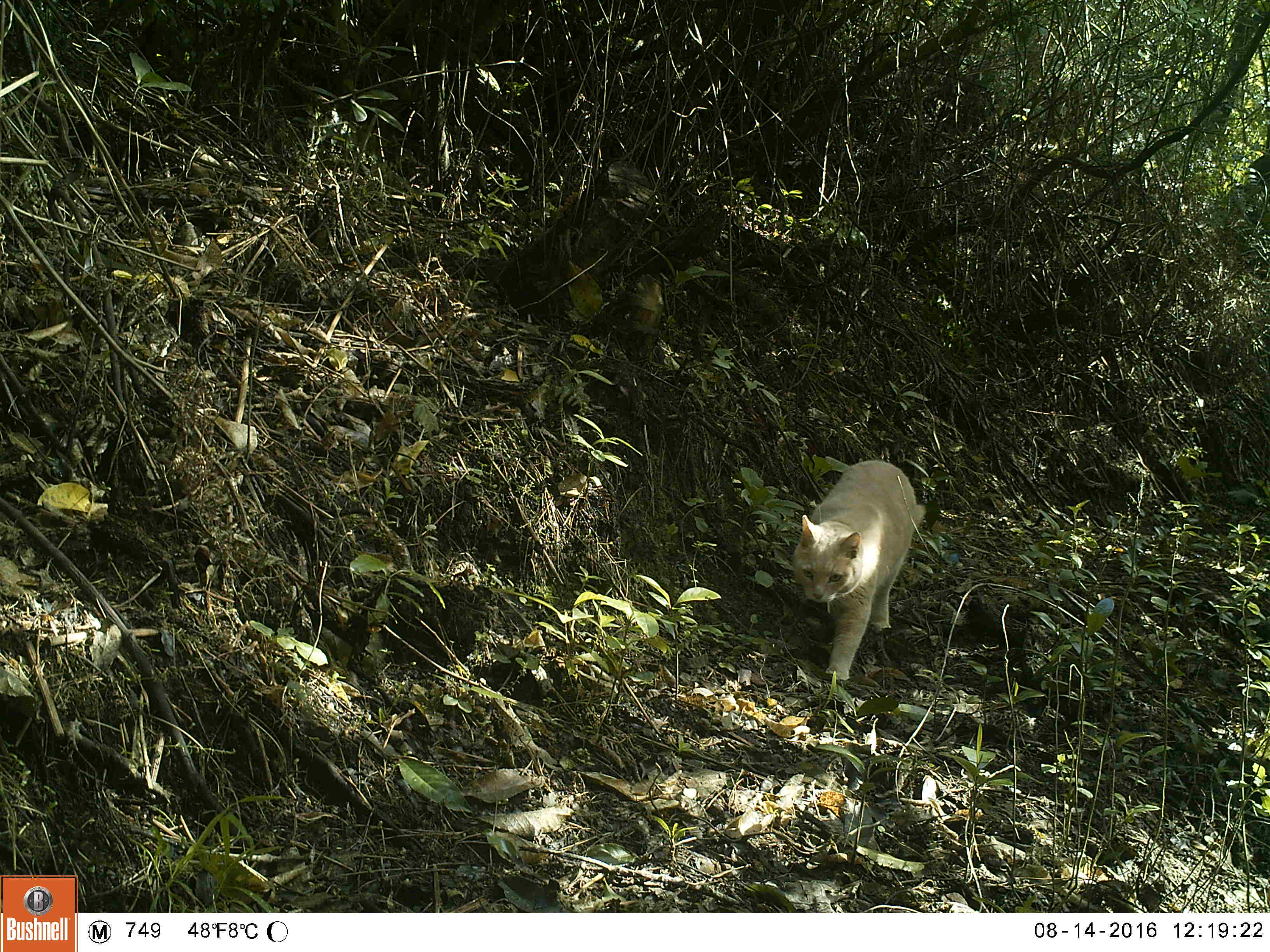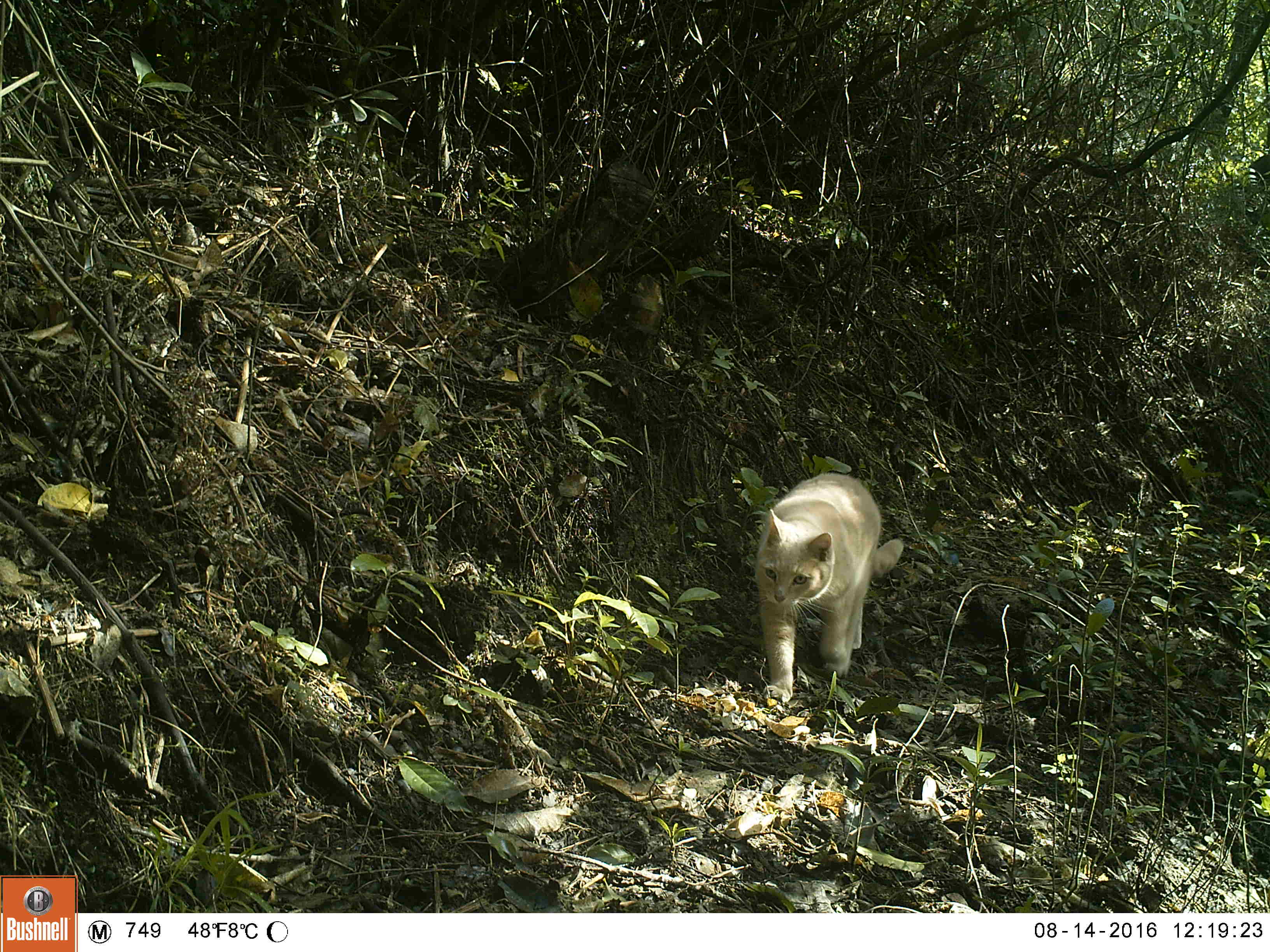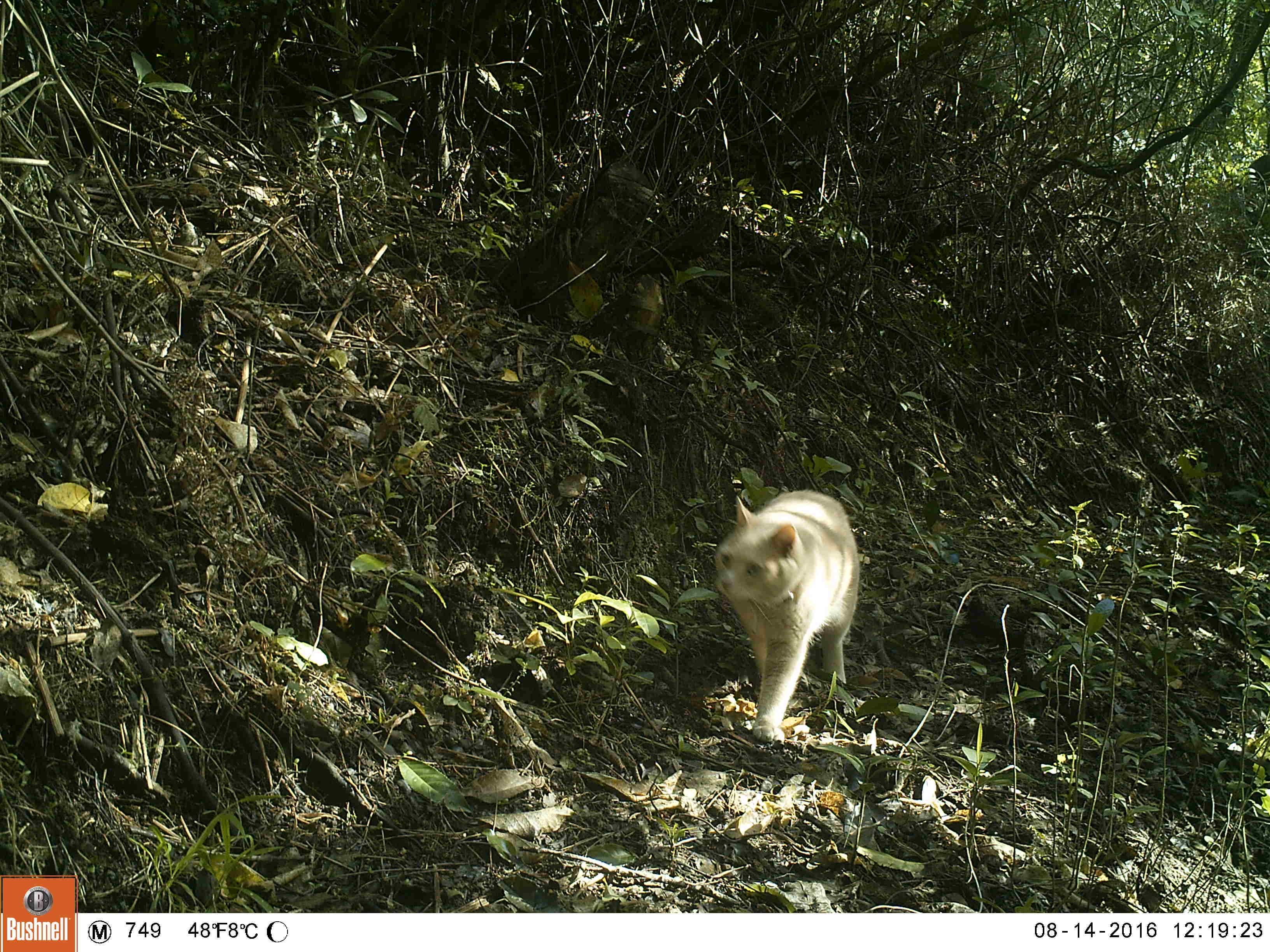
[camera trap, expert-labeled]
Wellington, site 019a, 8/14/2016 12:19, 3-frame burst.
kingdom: Animalia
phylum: Chordata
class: Mammalia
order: Carnivora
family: Felidae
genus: Felis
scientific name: Felis catus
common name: cat